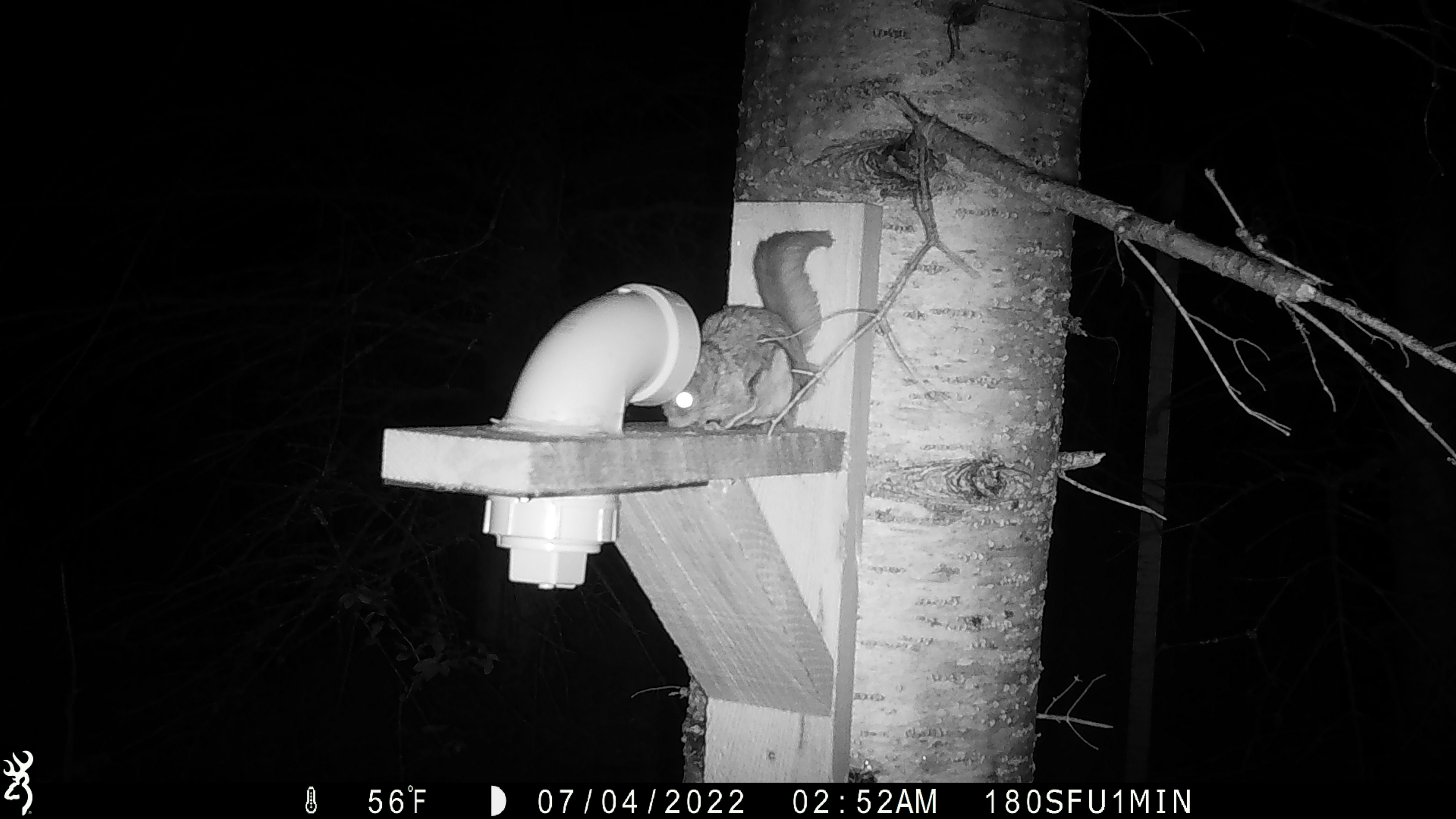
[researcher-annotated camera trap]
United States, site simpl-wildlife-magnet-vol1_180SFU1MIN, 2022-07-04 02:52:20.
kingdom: Animalia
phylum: Chordata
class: Mammalia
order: Rodentia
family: Sciuridae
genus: Glaucomys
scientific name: Glaucomys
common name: flying squirrel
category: flying squirrel sp.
Flying squirrel sp. (flying squirrel) (Glaucomys).